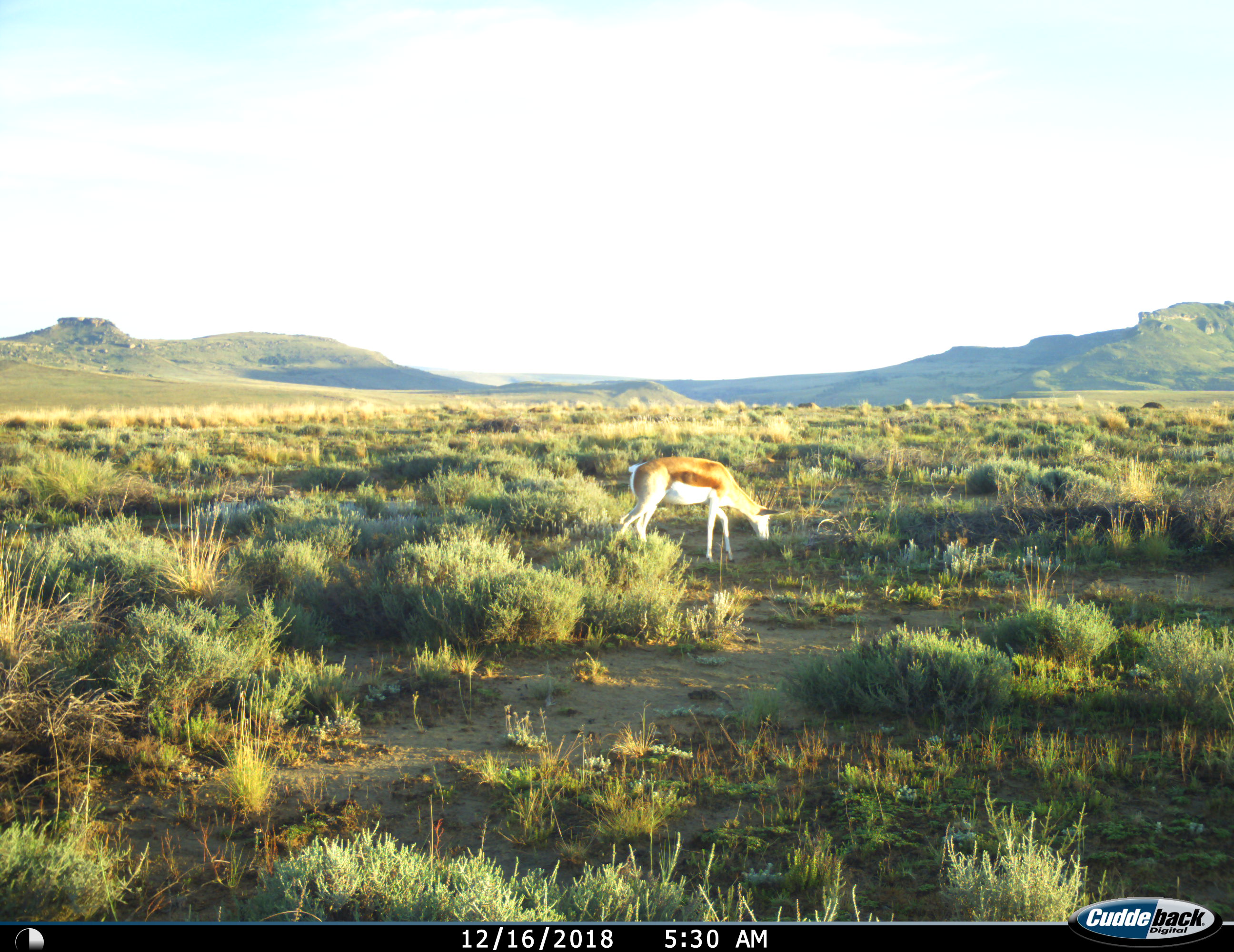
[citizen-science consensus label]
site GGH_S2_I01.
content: unidentified animal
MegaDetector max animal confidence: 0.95